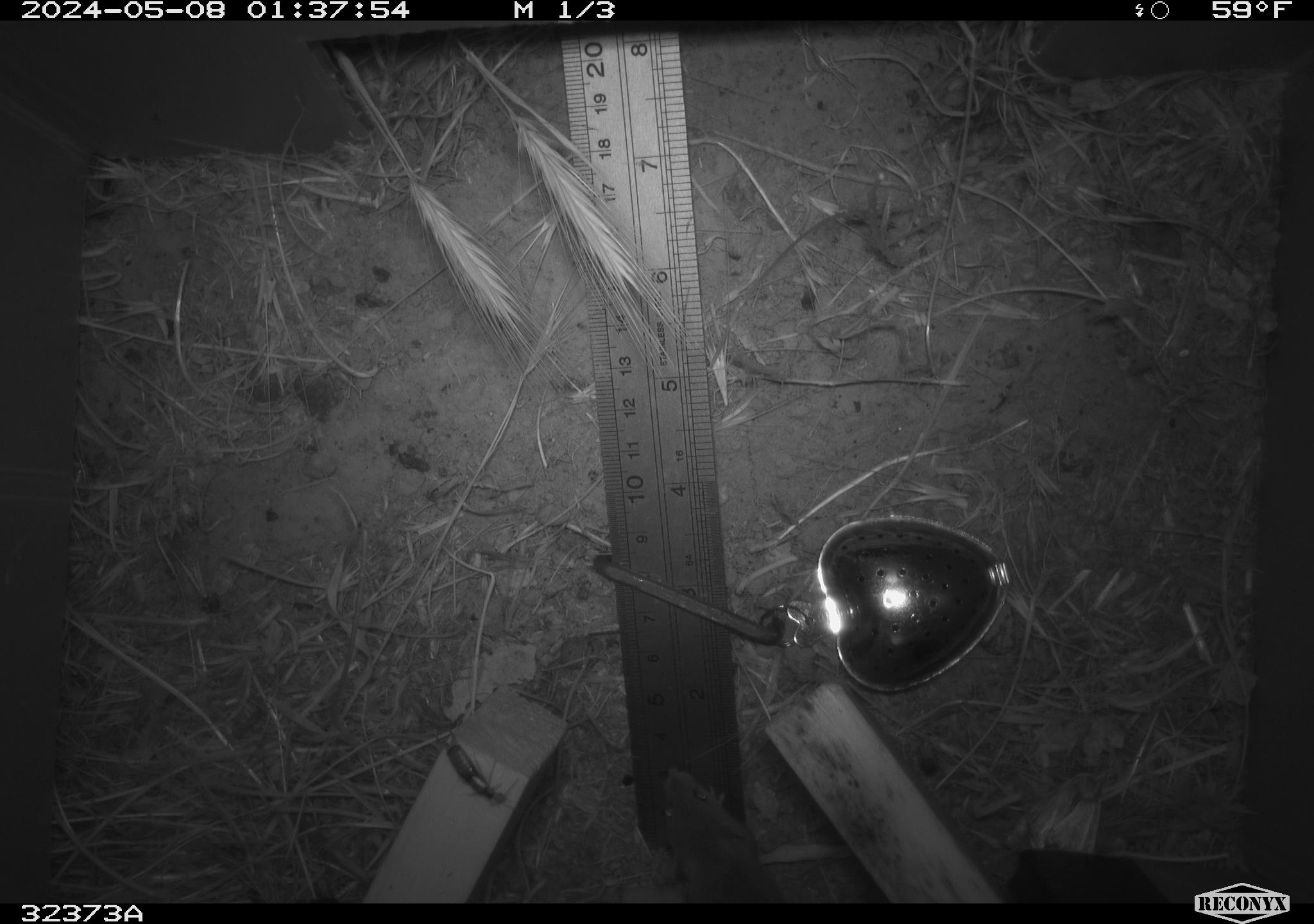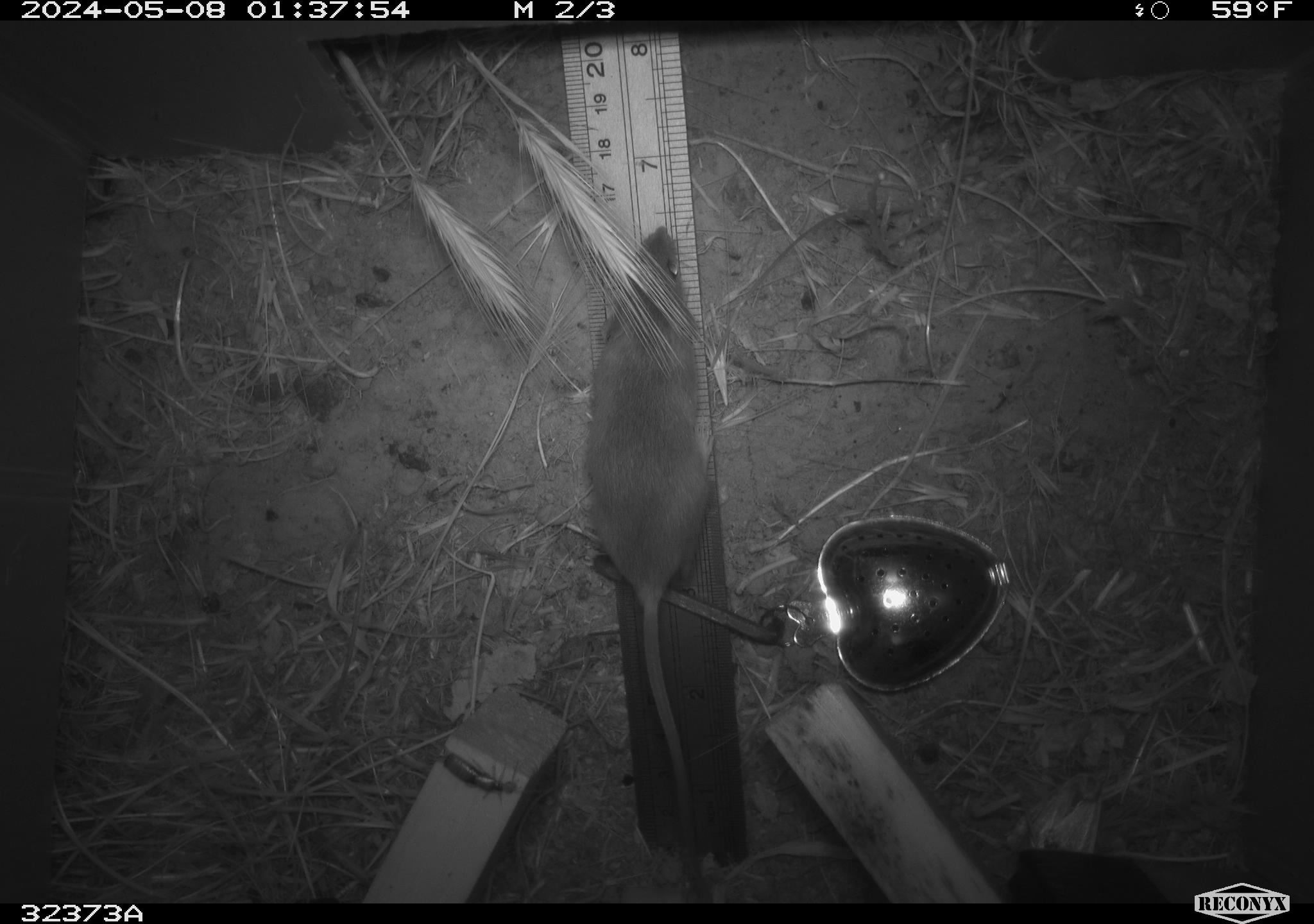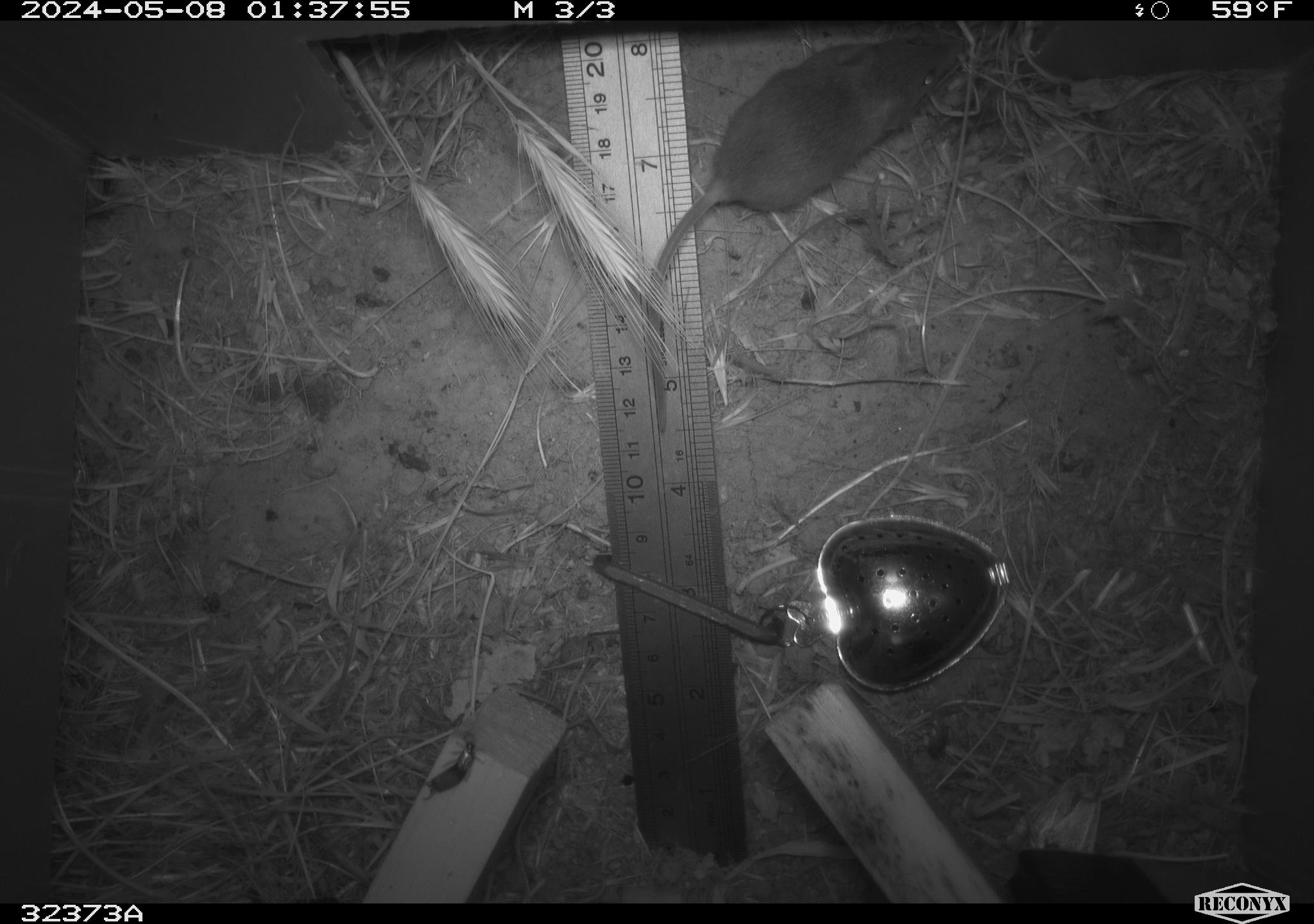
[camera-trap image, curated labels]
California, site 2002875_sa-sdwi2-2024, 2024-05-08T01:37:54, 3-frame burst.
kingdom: Animalia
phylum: Chordata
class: Mammalia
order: Rodentia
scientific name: Rodentia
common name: mouse species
Mouse species (Rodentia).